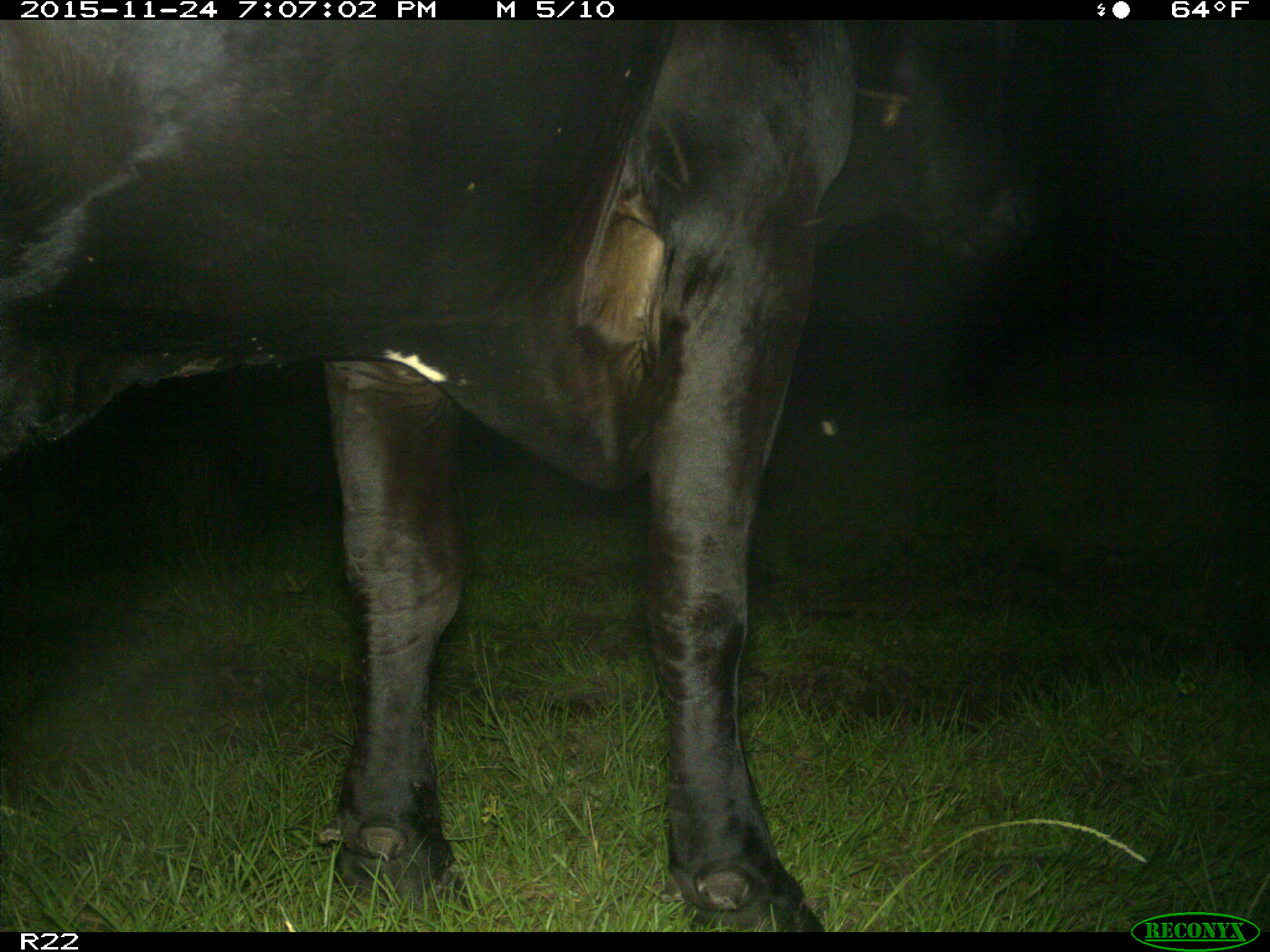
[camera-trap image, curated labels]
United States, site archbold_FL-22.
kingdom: Animalia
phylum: Chordata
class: Mammalia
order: Artiodactyla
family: Bovidae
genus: Bos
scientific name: Bos taurus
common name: domestic cow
Bos taurus (domestic cow).